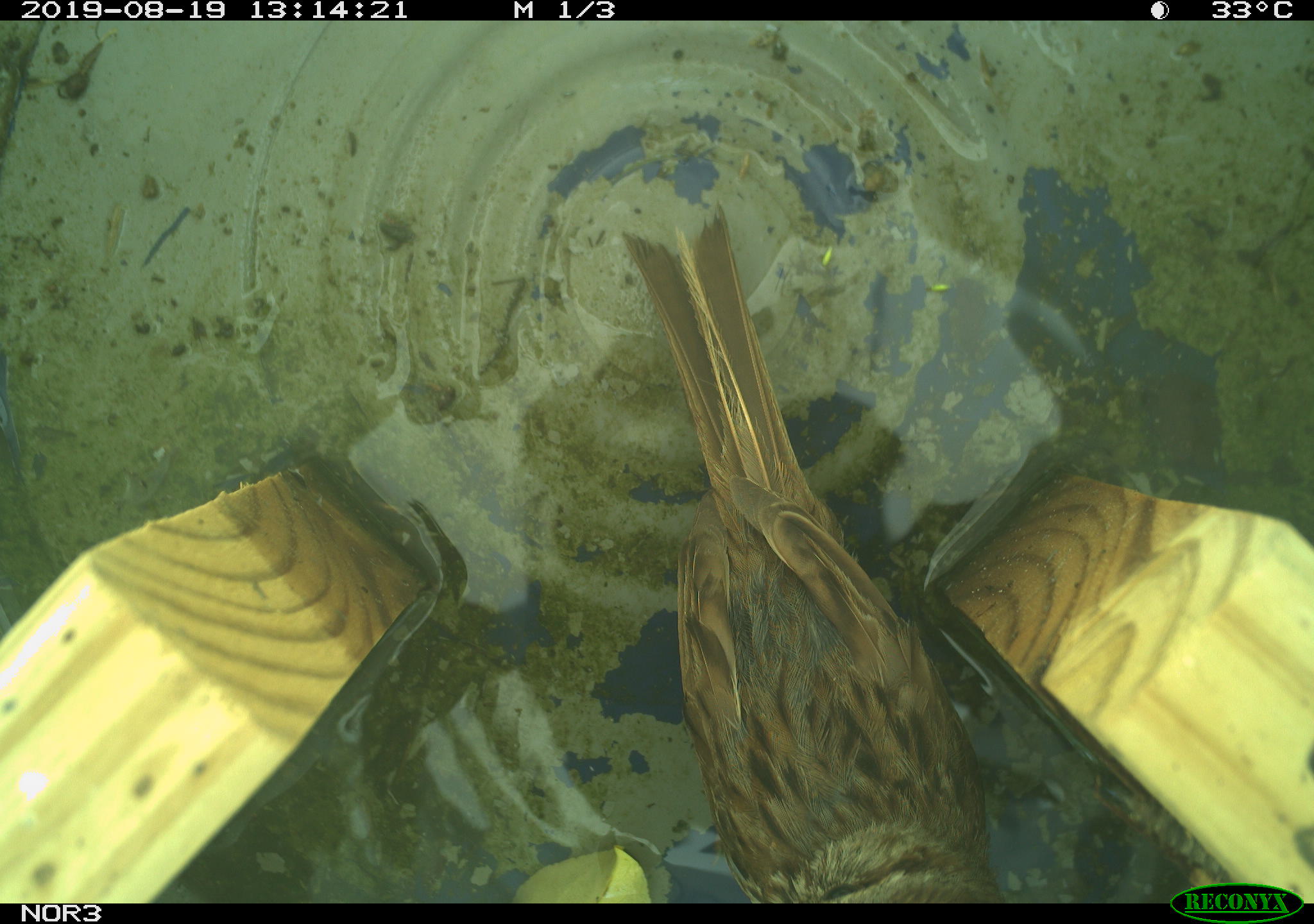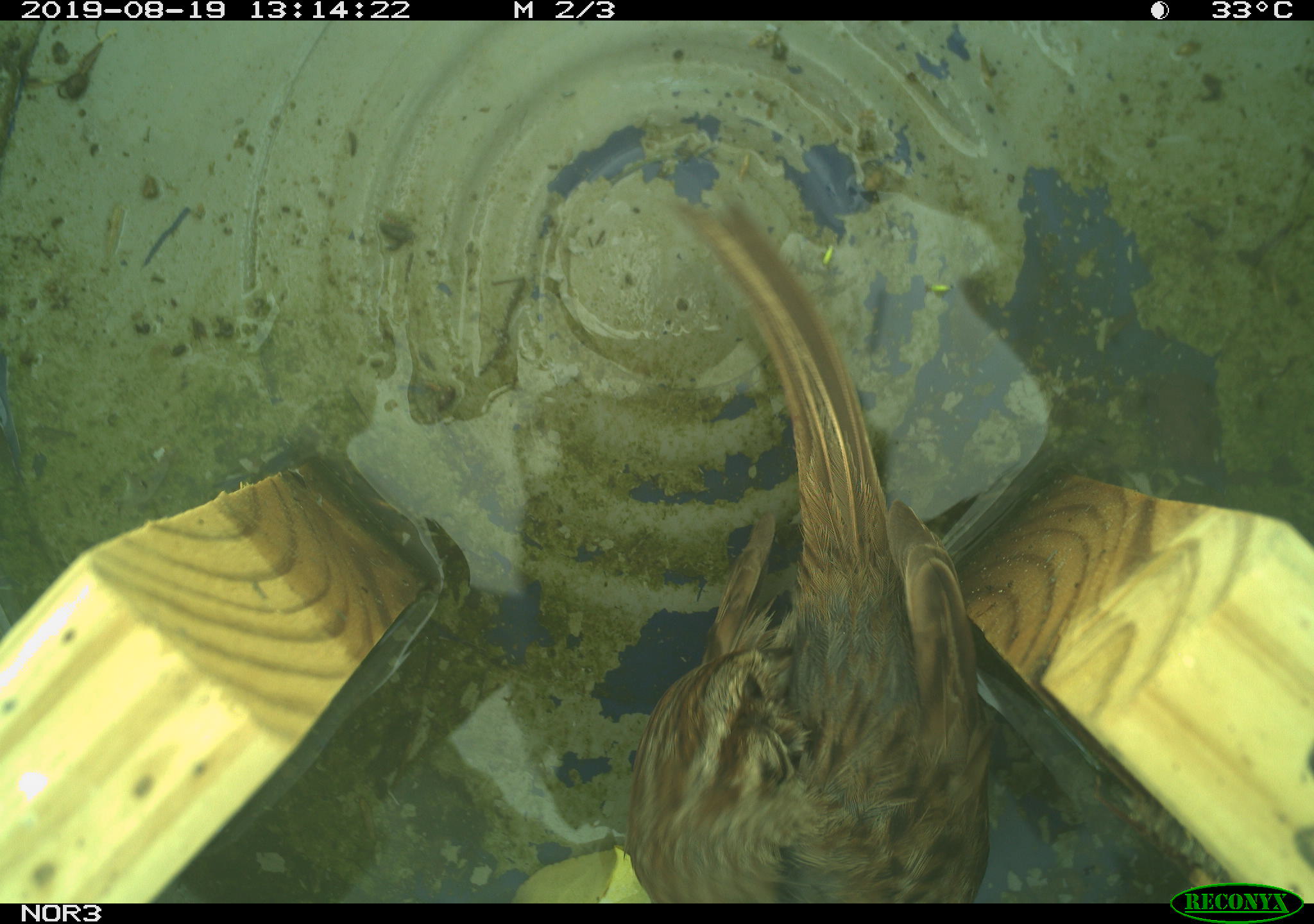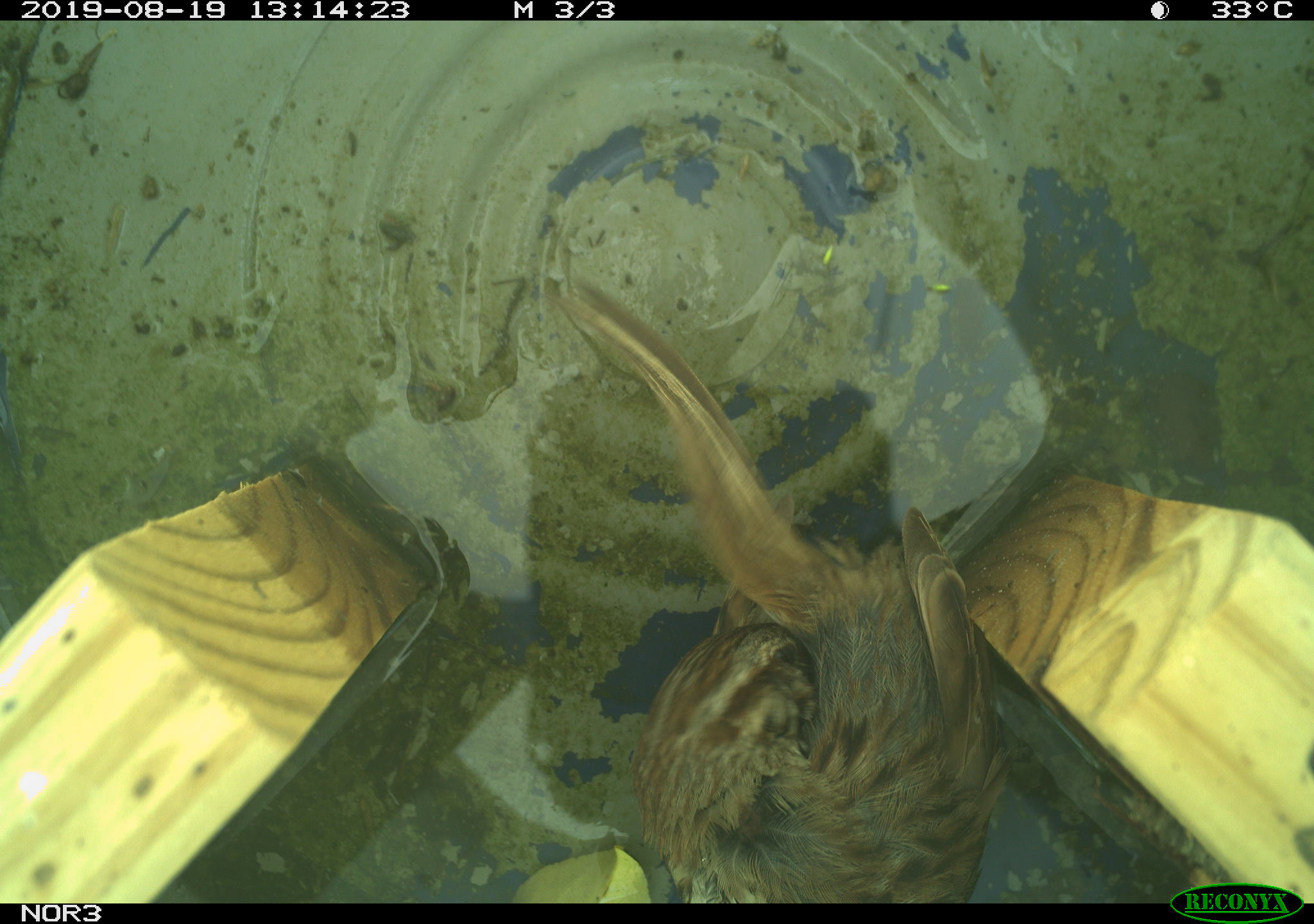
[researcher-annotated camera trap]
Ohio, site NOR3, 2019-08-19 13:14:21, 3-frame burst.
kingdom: Animalia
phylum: Chordata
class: Aves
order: Passeriformes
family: Passerellidae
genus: Melospiza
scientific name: Melospiza melodia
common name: song sparrow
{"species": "song sparrow (Melospiza melodia)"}